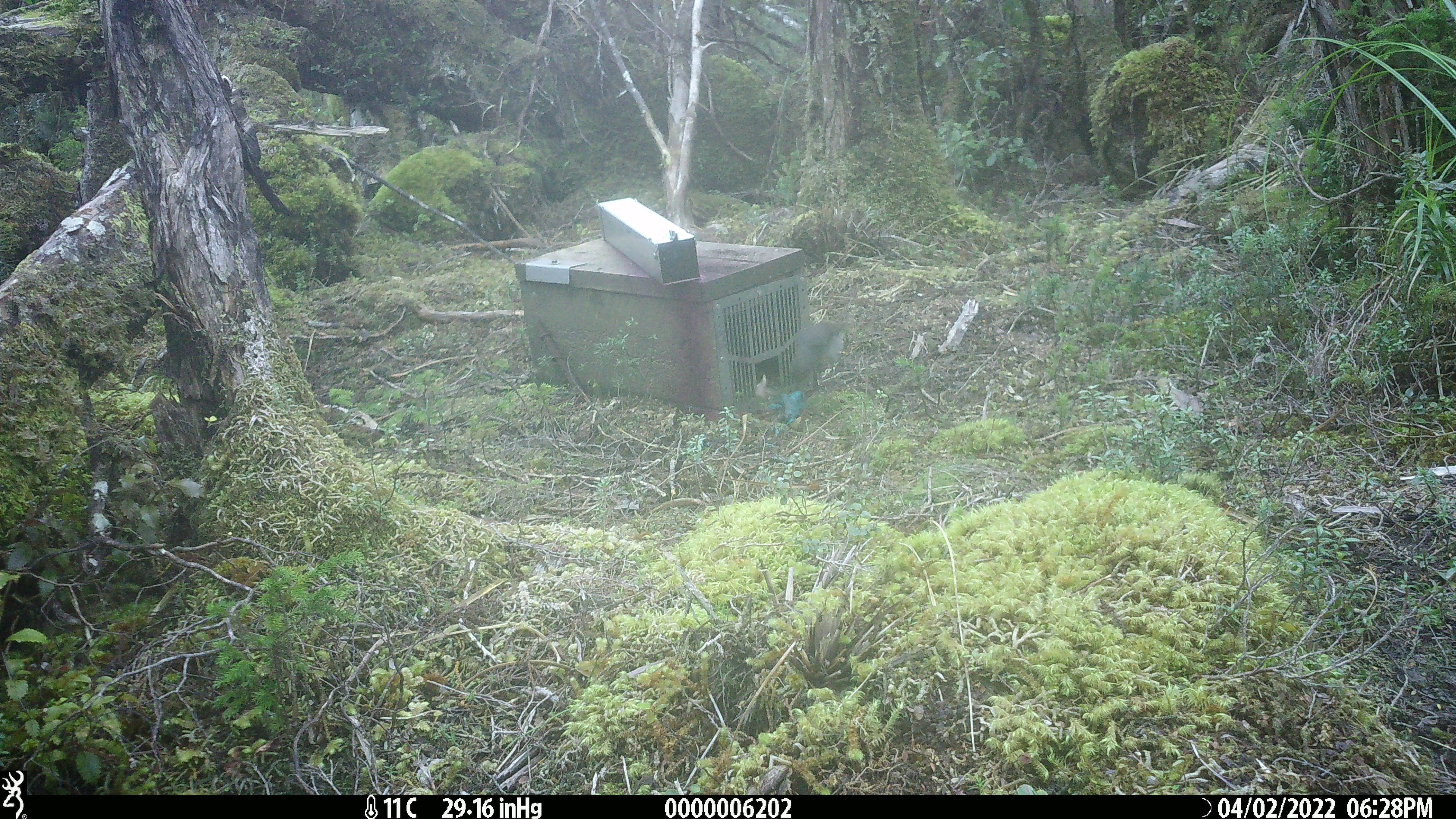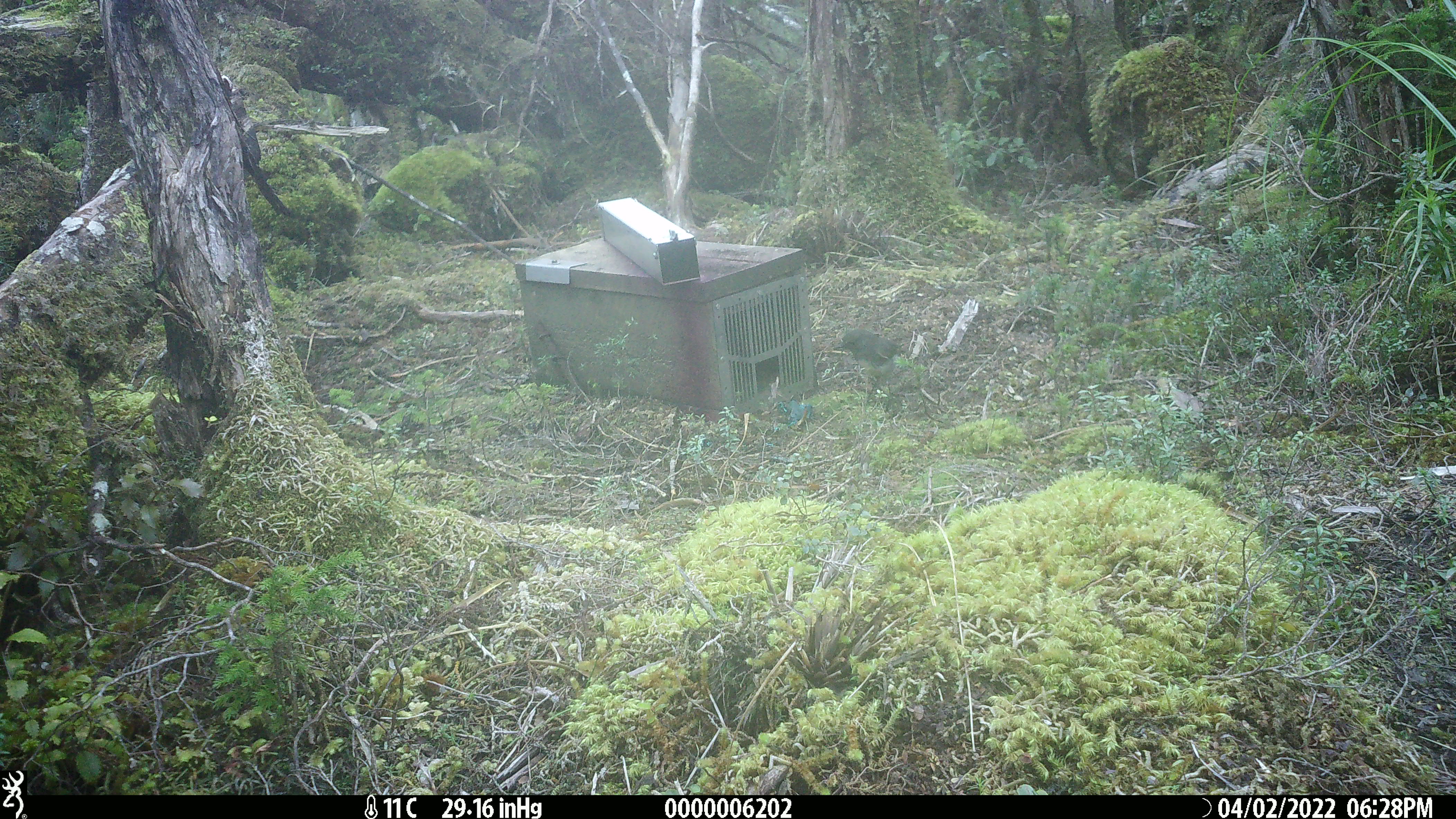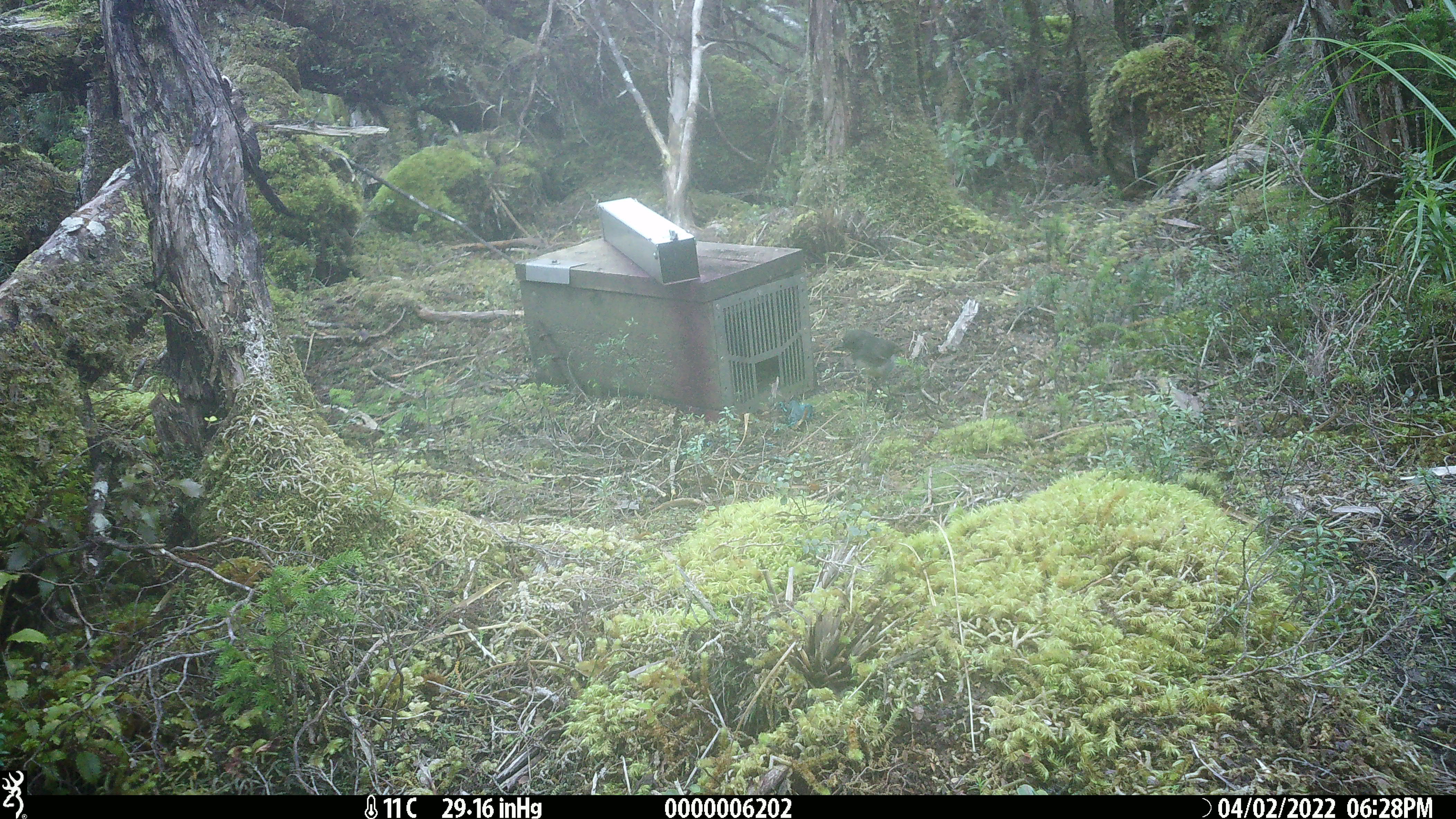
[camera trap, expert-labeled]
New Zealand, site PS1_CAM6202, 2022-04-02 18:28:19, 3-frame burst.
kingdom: Animalia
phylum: Chordata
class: Aves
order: Passeriformes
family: Petroicidae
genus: Petroica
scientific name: Petroica australis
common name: new zealand robin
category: robin